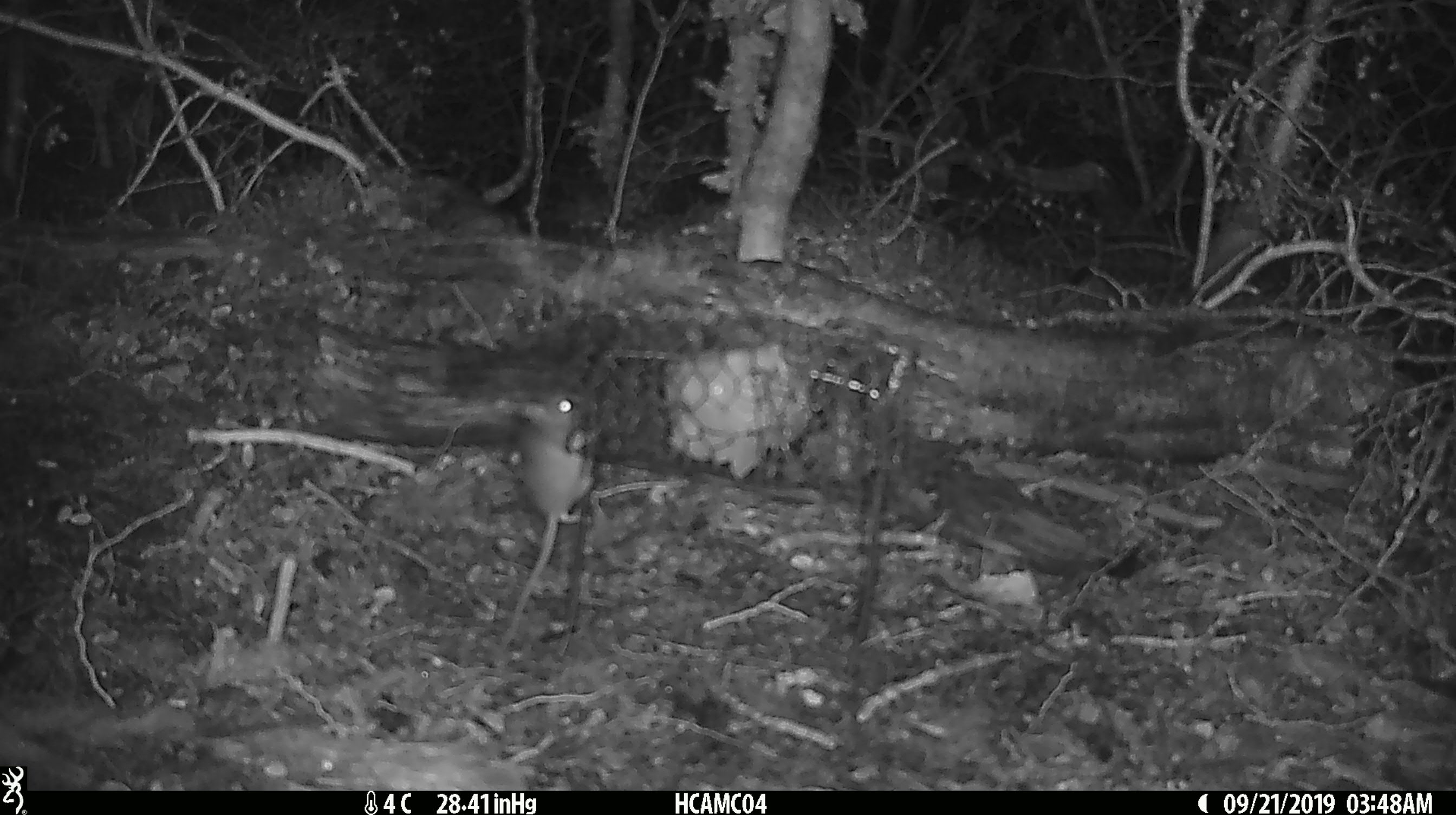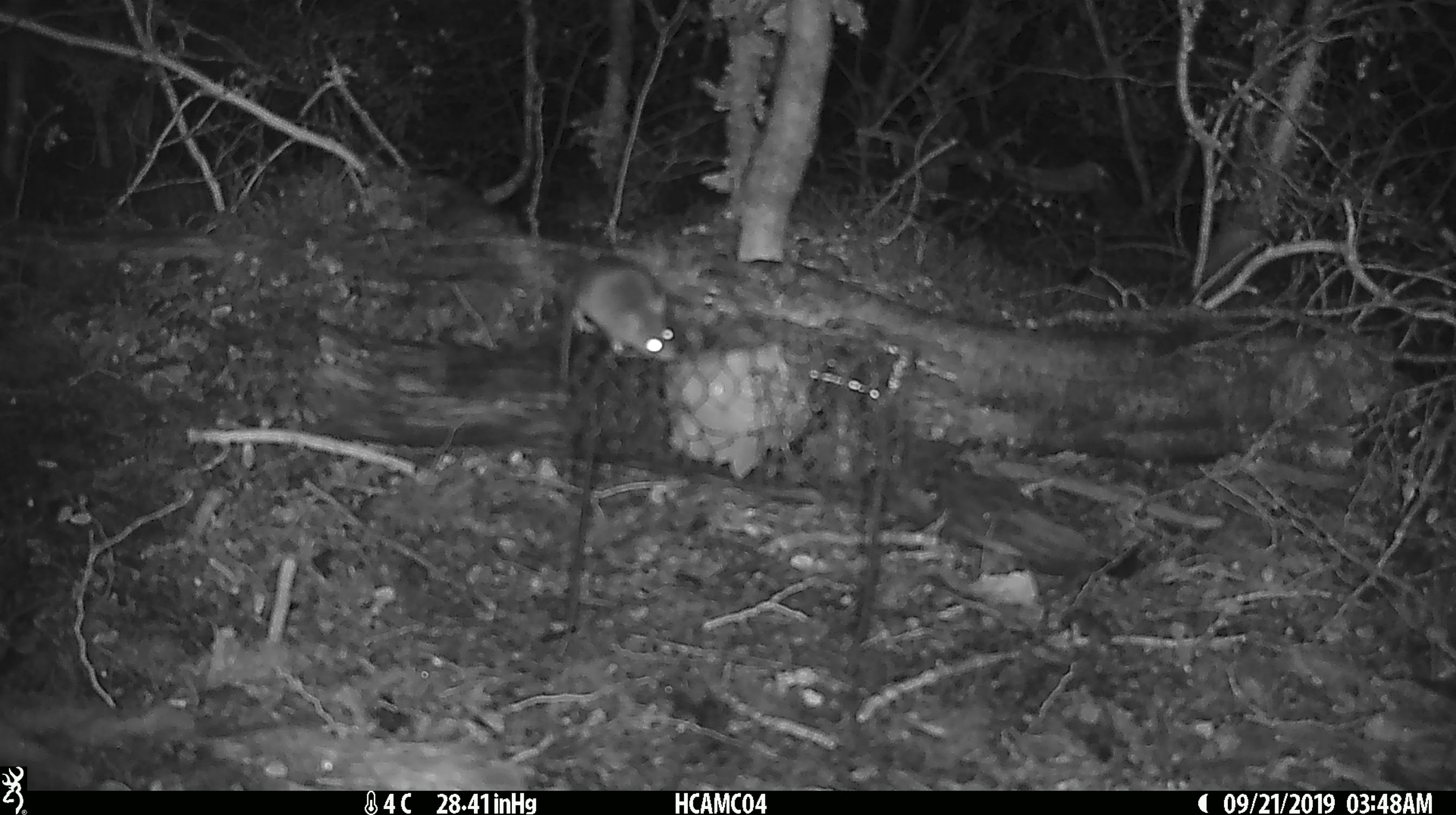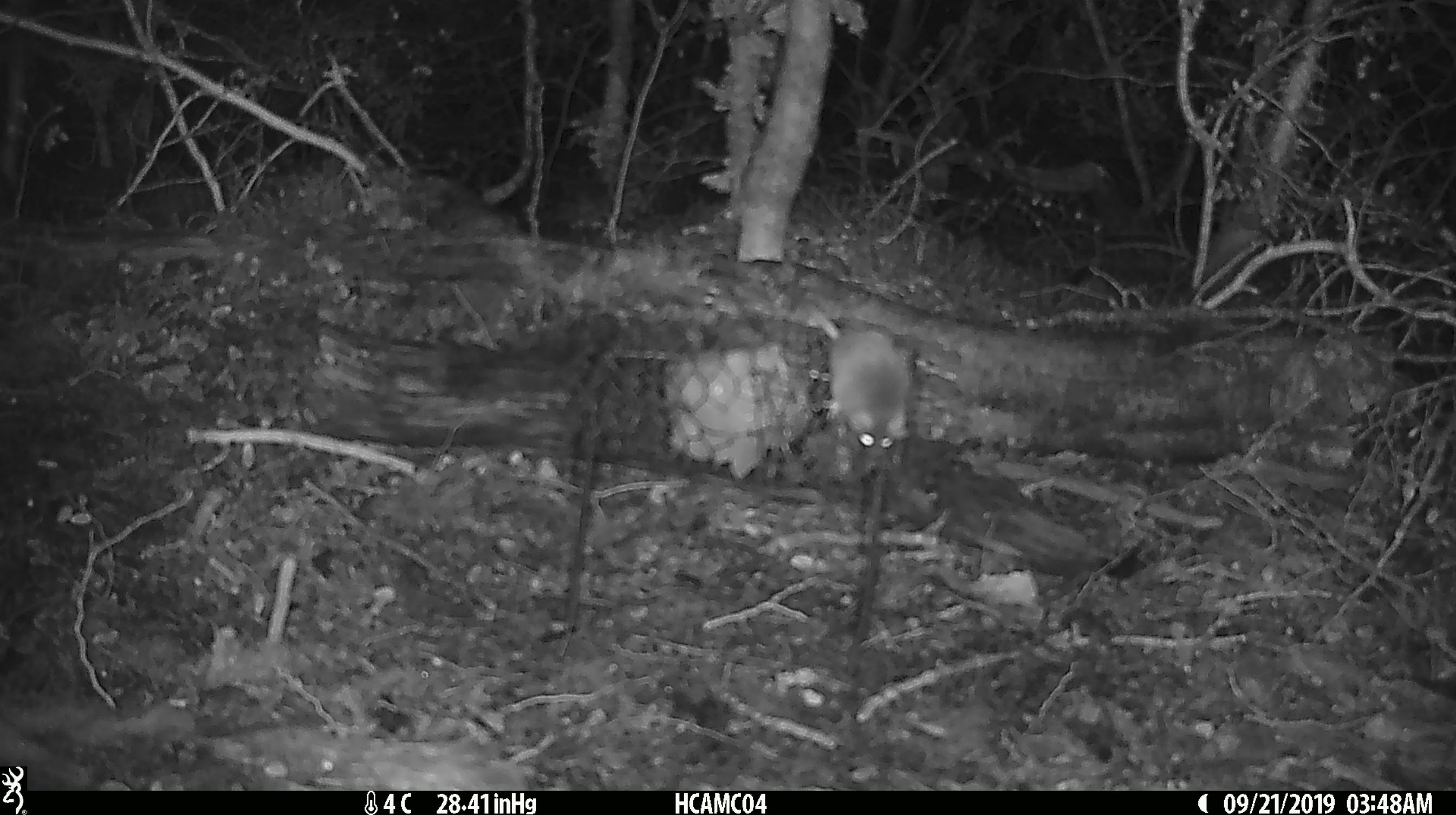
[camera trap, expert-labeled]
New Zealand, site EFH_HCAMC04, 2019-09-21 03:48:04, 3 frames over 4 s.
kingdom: Animalia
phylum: Chordata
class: Mammalia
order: Rodentia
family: Muridae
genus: Mus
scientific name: Mus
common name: mouse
Mouse (Mus).